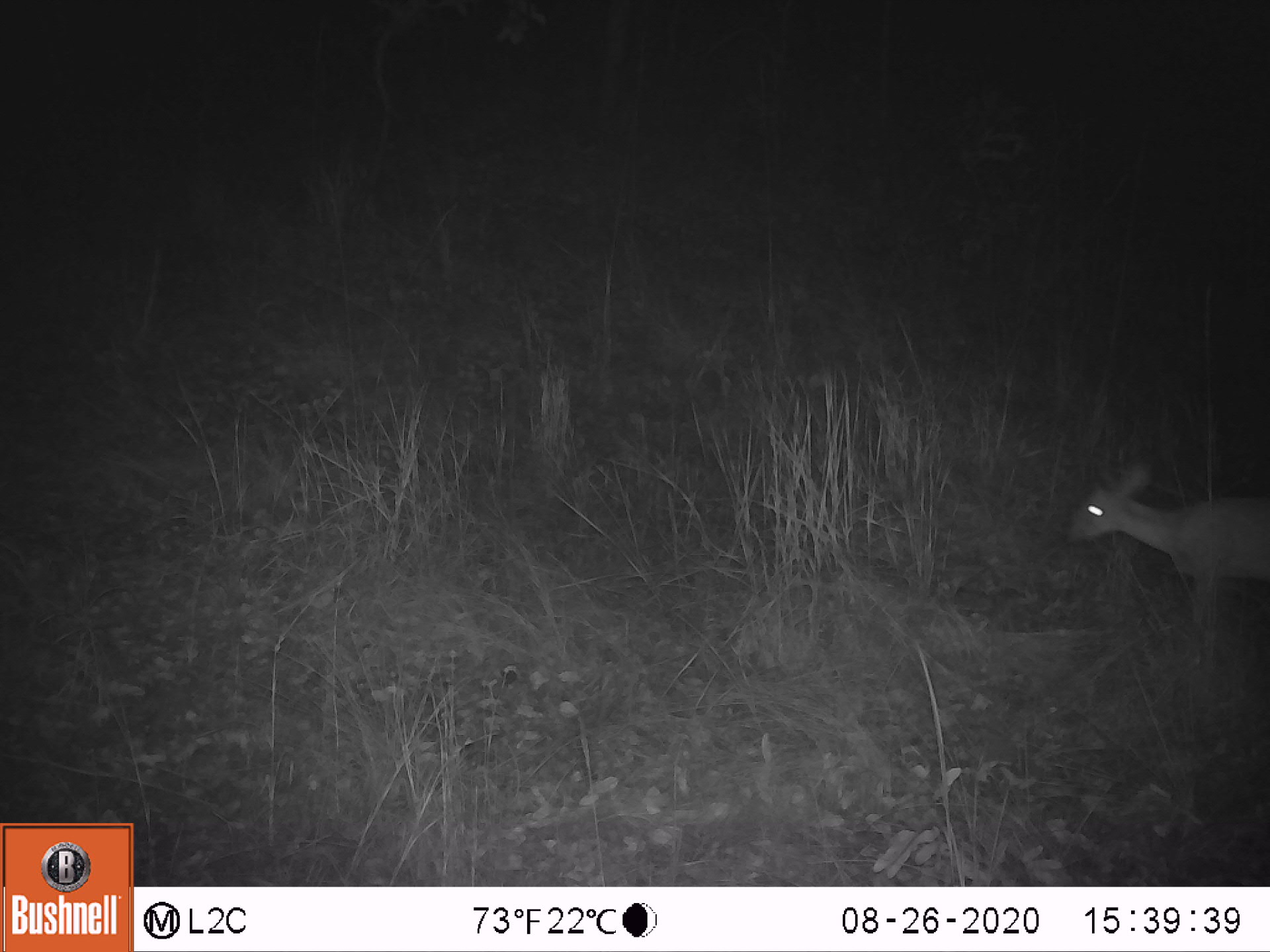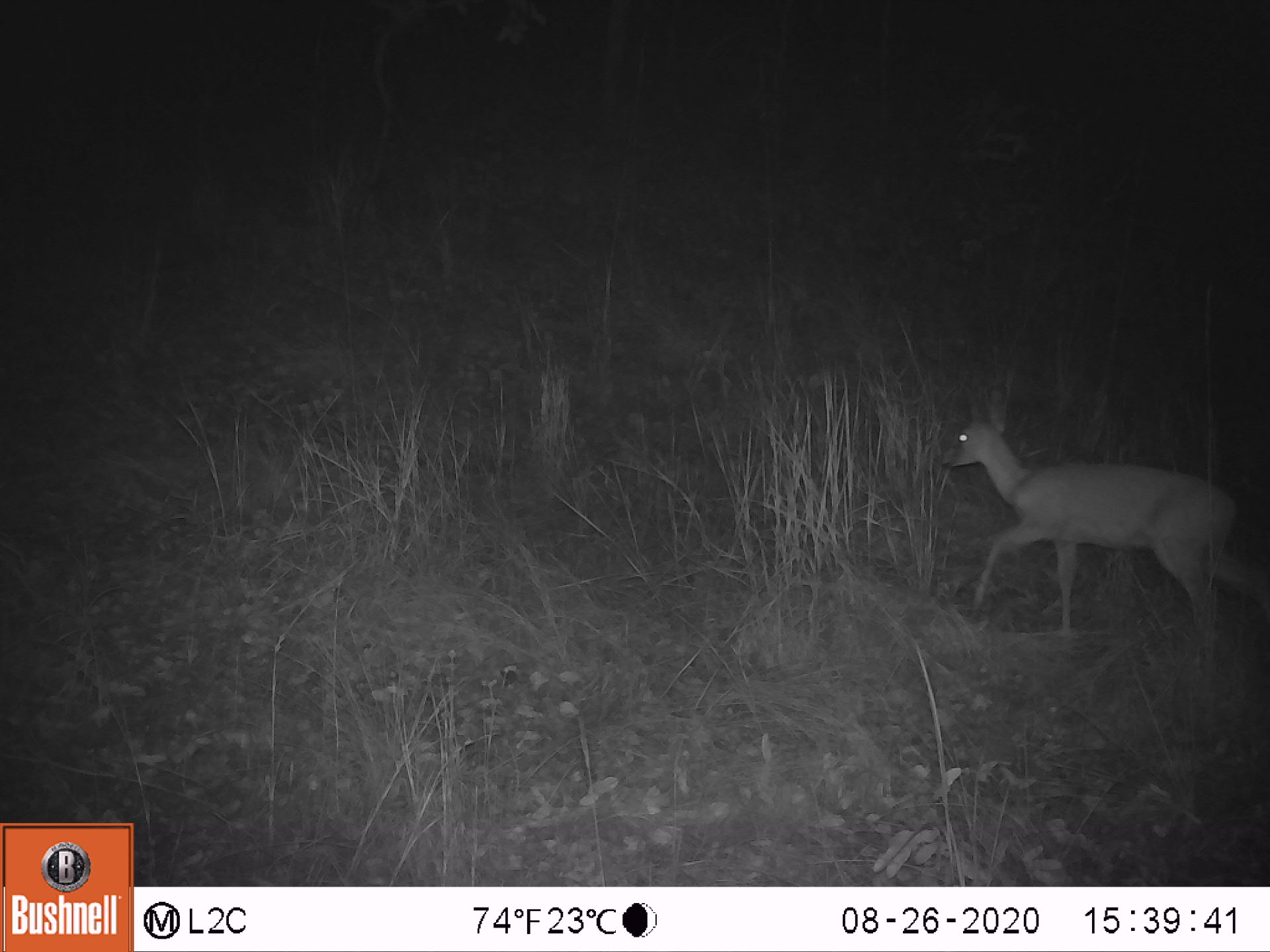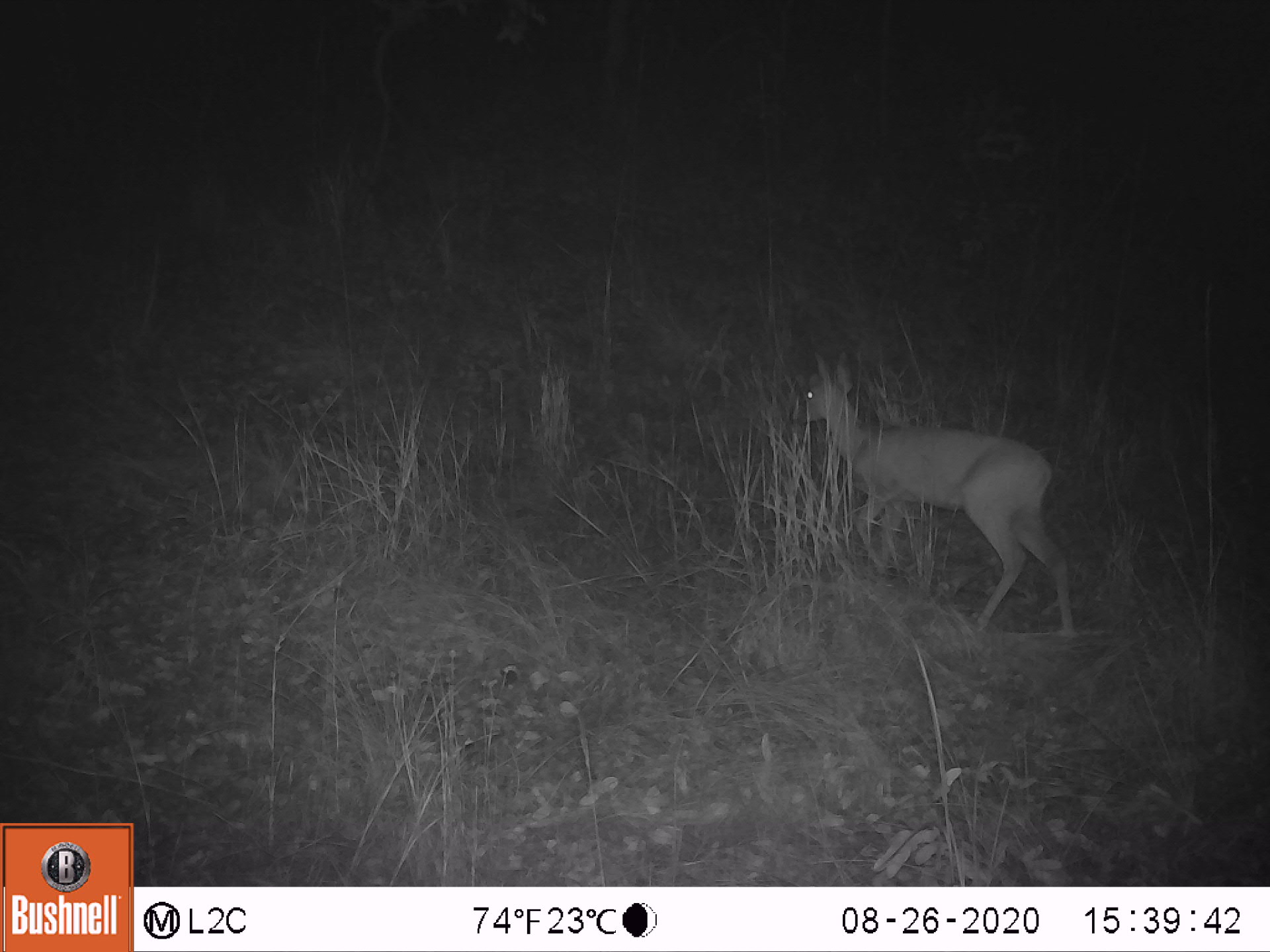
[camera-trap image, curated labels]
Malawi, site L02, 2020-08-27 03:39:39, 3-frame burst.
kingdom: Animalia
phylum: Chordata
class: Mammalia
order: Artiodactyla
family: Bovidae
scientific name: Antilopinae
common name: small antelope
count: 1